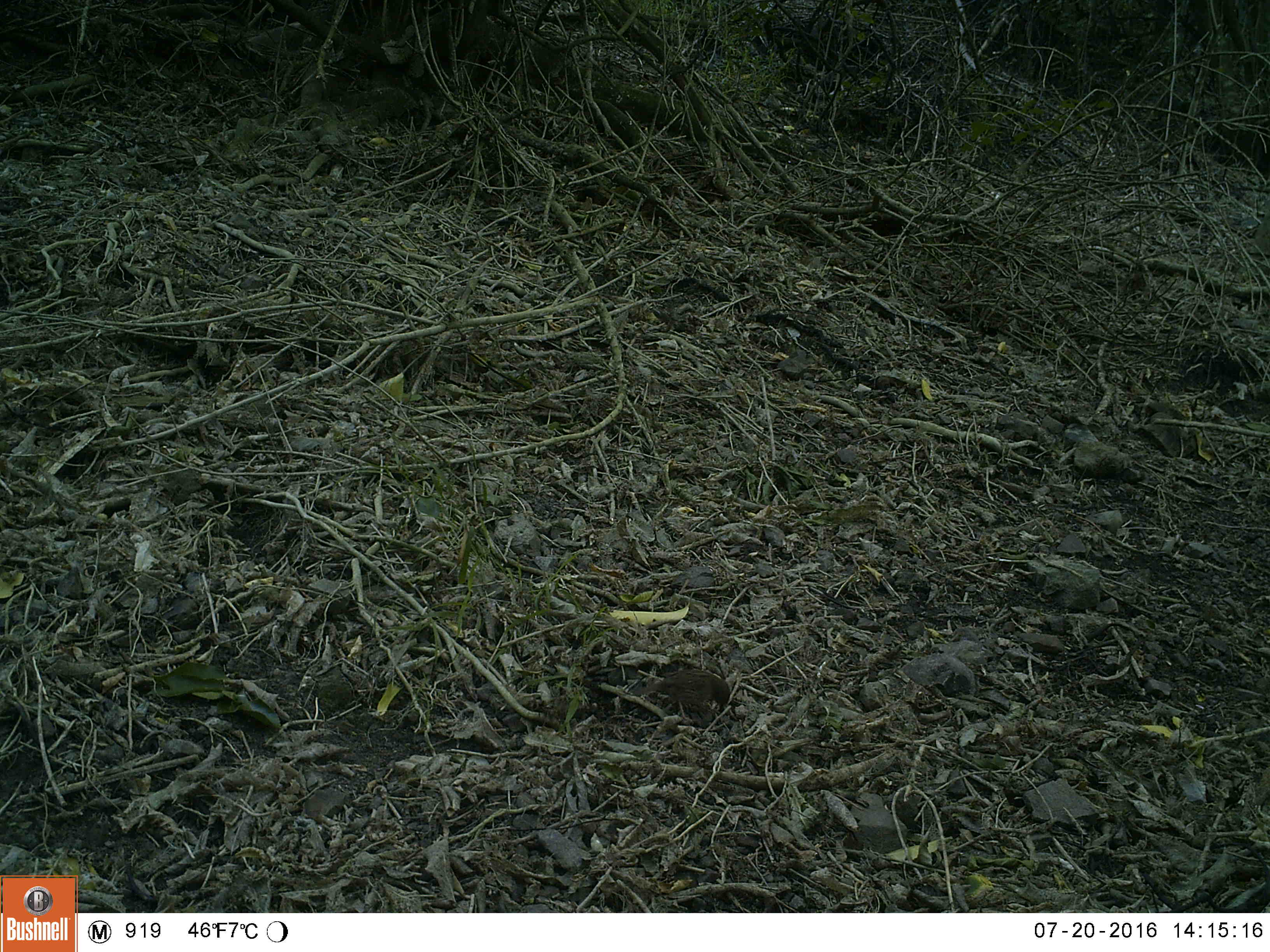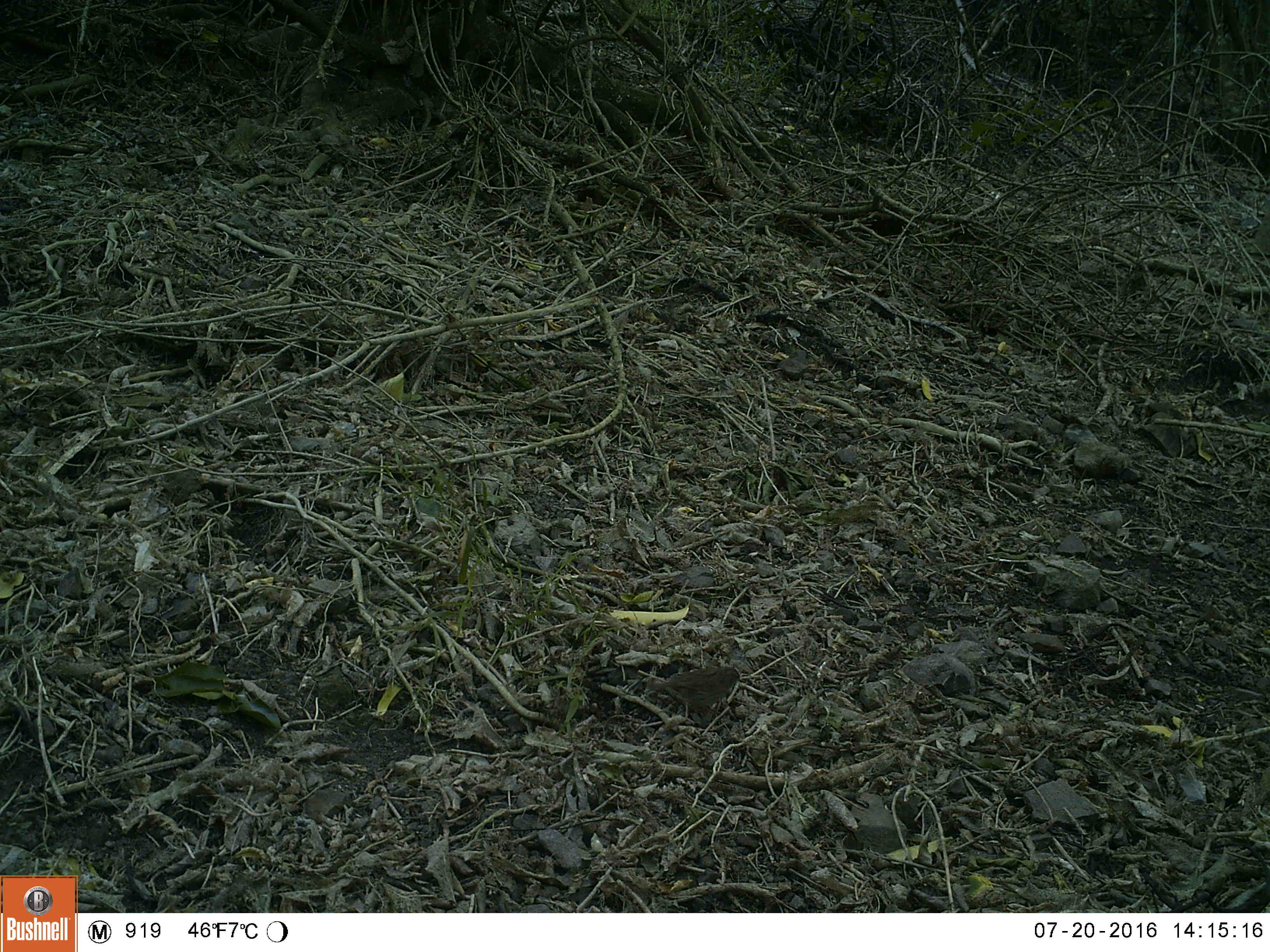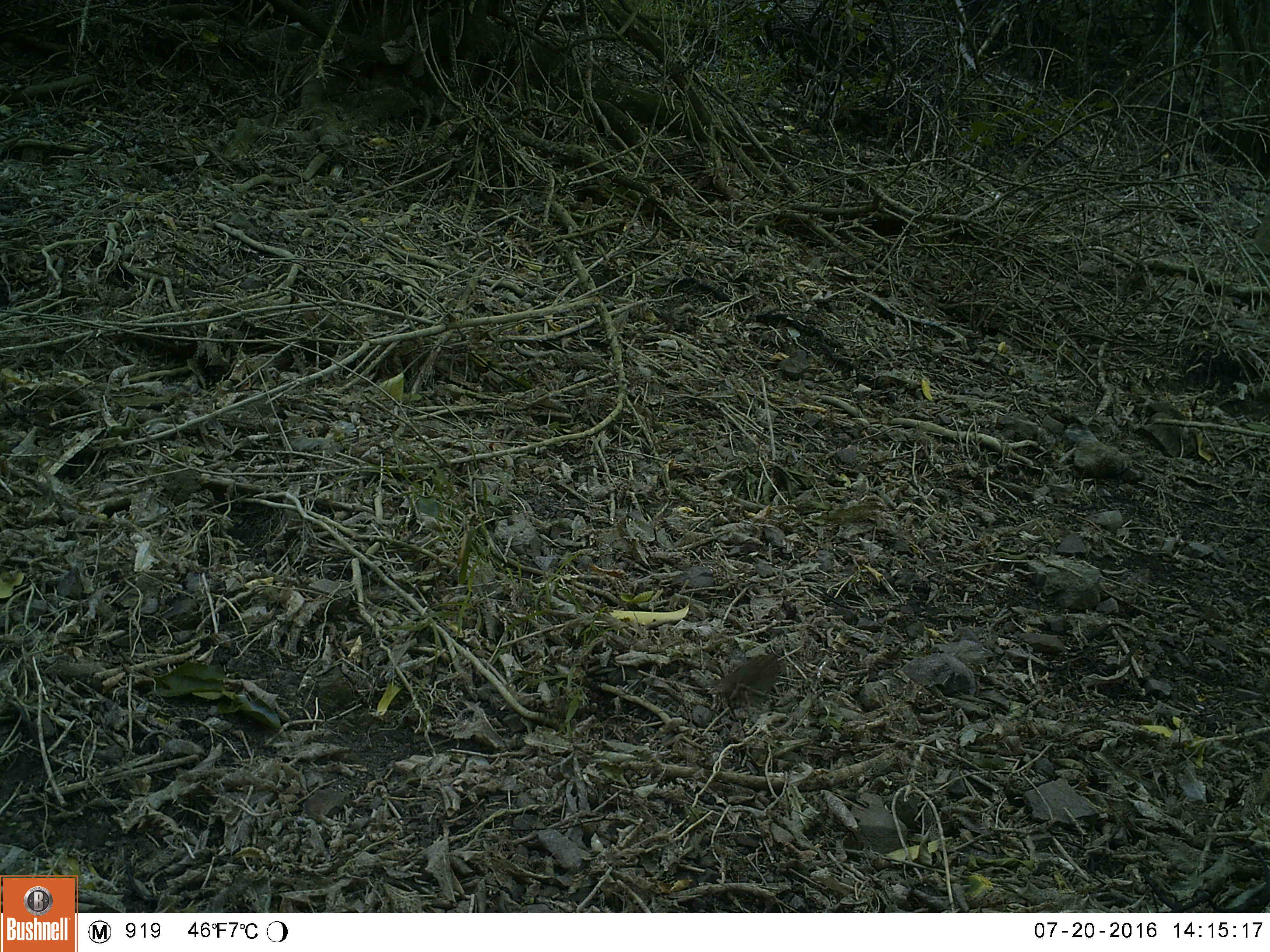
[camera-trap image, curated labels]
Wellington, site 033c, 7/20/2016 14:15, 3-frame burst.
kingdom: Animalia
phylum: Chordata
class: Aves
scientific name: Aves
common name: bird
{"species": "bird (Aves)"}